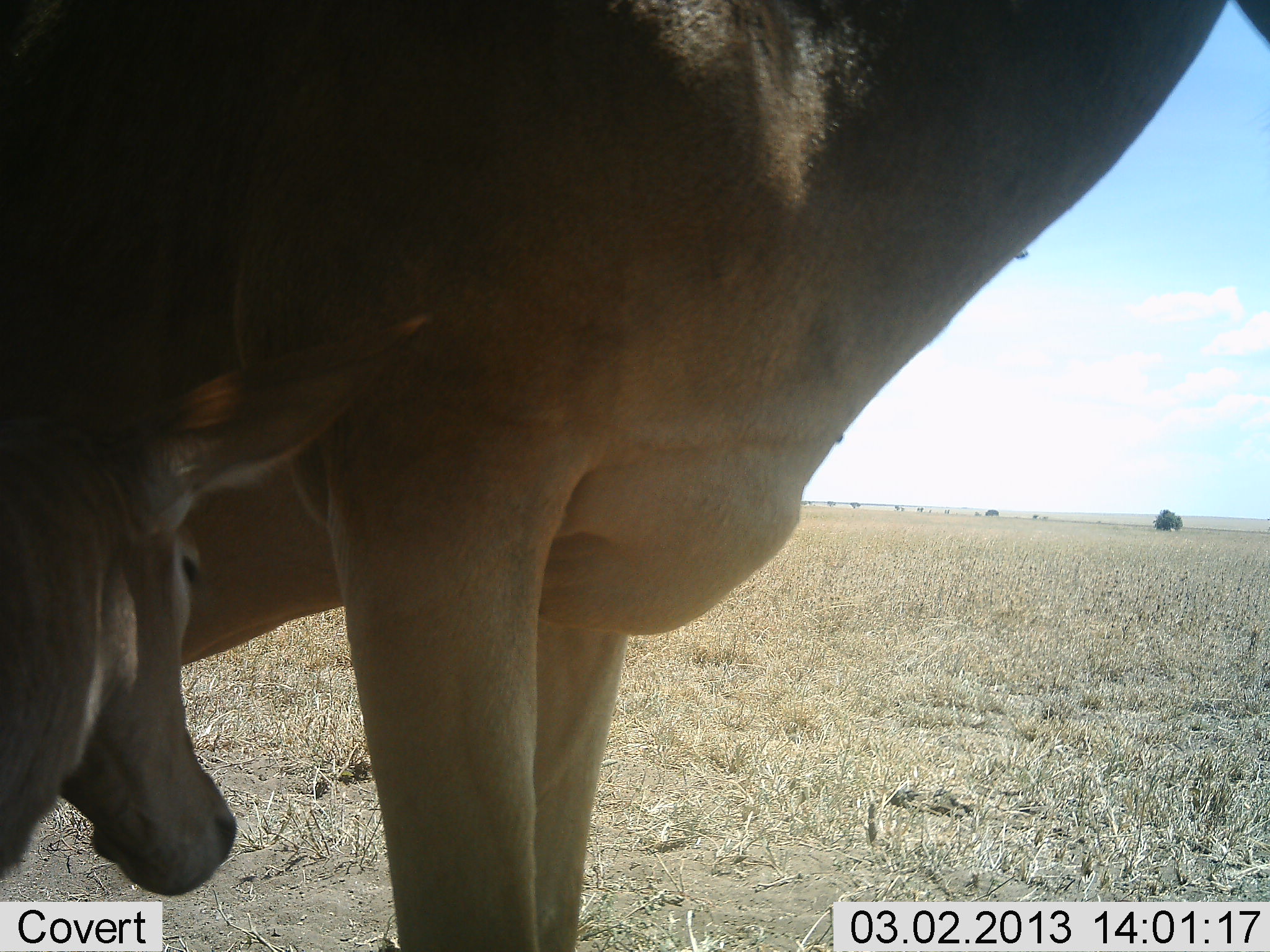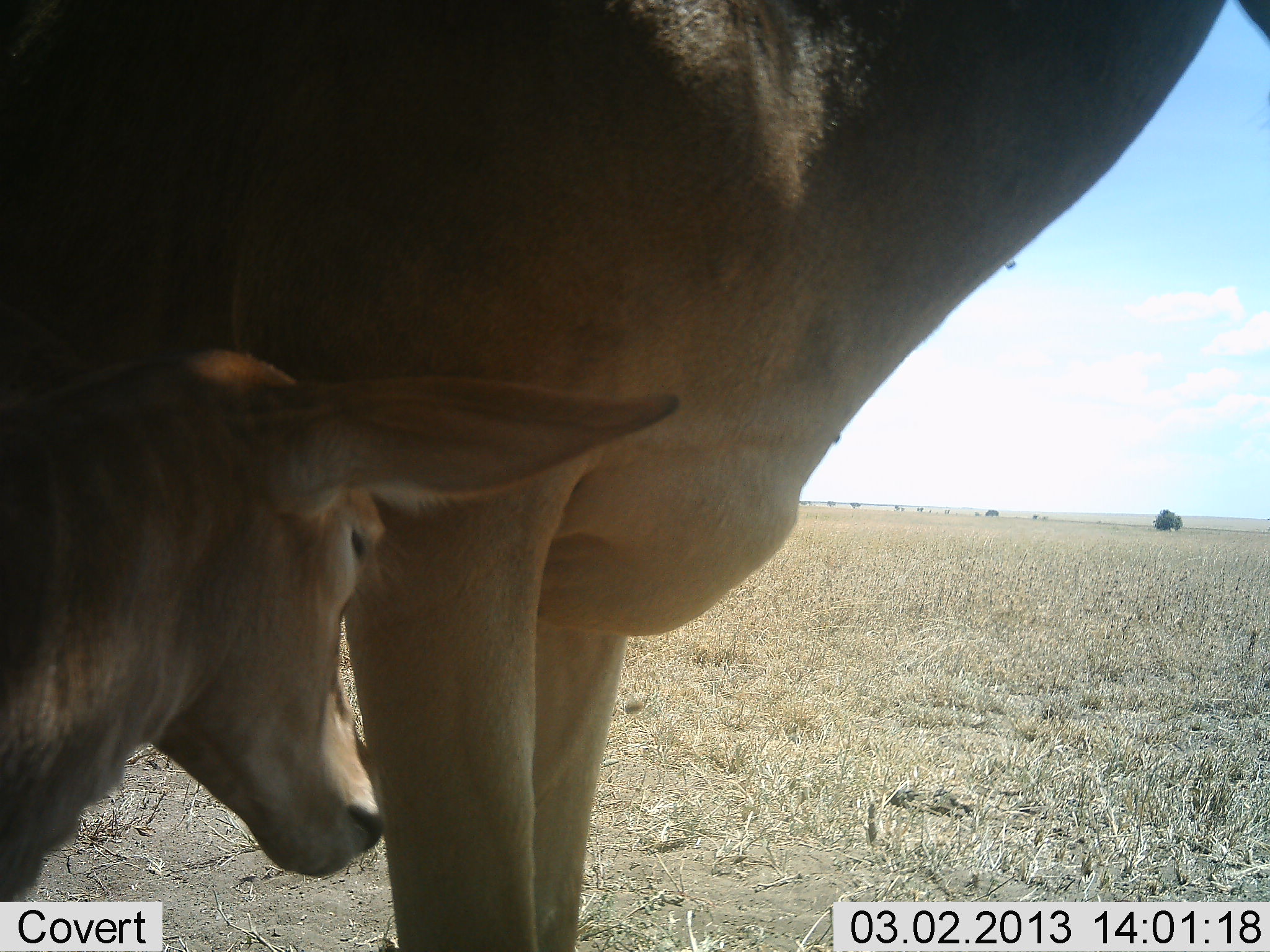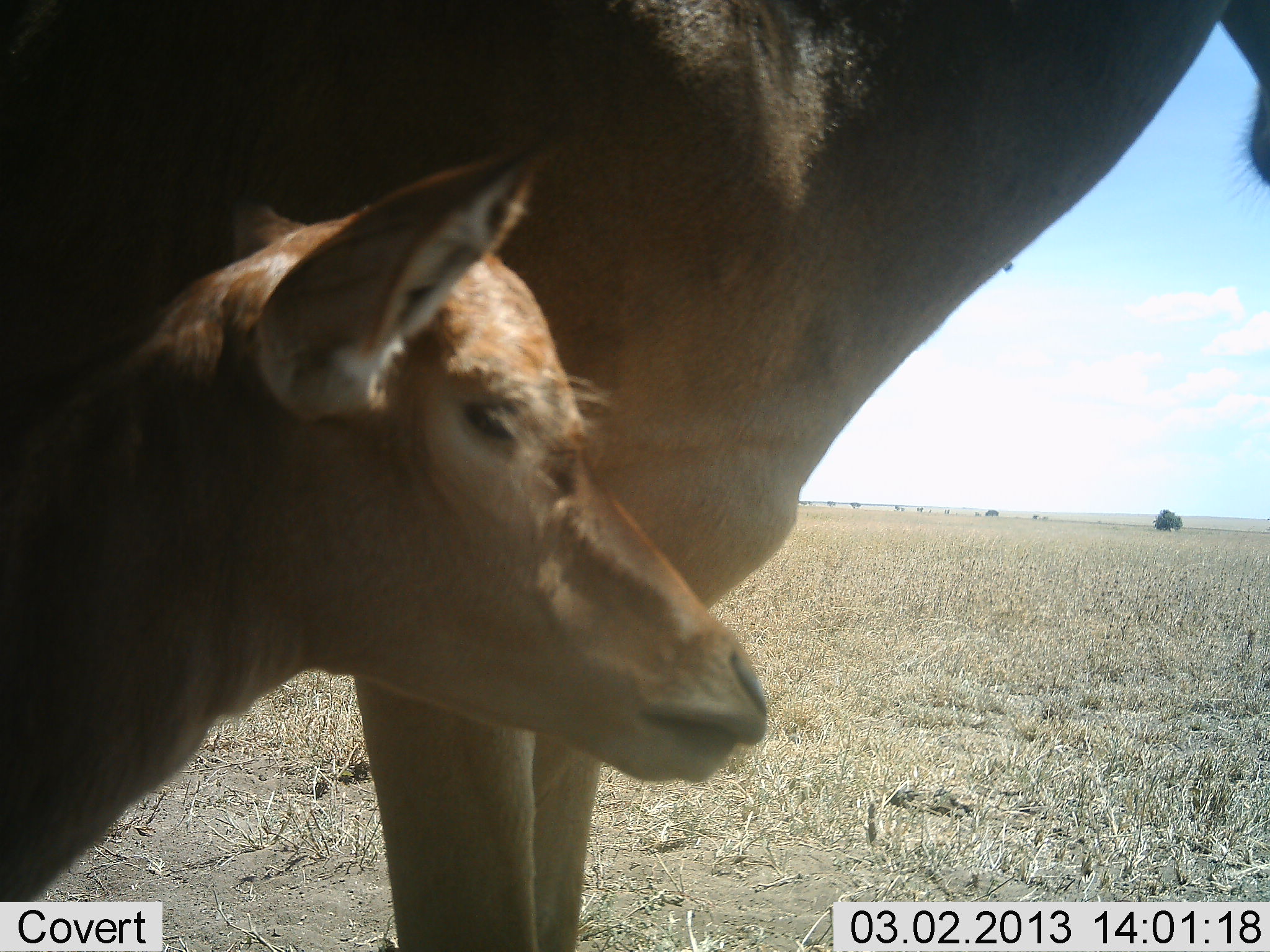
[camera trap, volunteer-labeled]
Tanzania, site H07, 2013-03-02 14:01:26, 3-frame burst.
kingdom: Animalia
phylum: Chordata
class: Mammalia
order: Artiodactyla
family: Bovidae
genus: Alcelaphus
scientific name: Alcelaphus buselaphus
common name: hartebeest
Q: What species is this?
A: Hartebeest (Alcelaphus buselaphus).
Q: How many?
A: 2.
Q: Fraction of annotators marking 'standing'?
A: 88%.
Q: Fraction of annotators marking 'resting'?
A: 6%.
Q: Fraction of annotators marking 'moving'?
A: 12%.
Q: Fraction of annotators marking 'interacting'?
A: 6%.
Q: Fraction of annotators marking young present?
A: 94%.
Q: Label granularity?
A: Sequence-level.